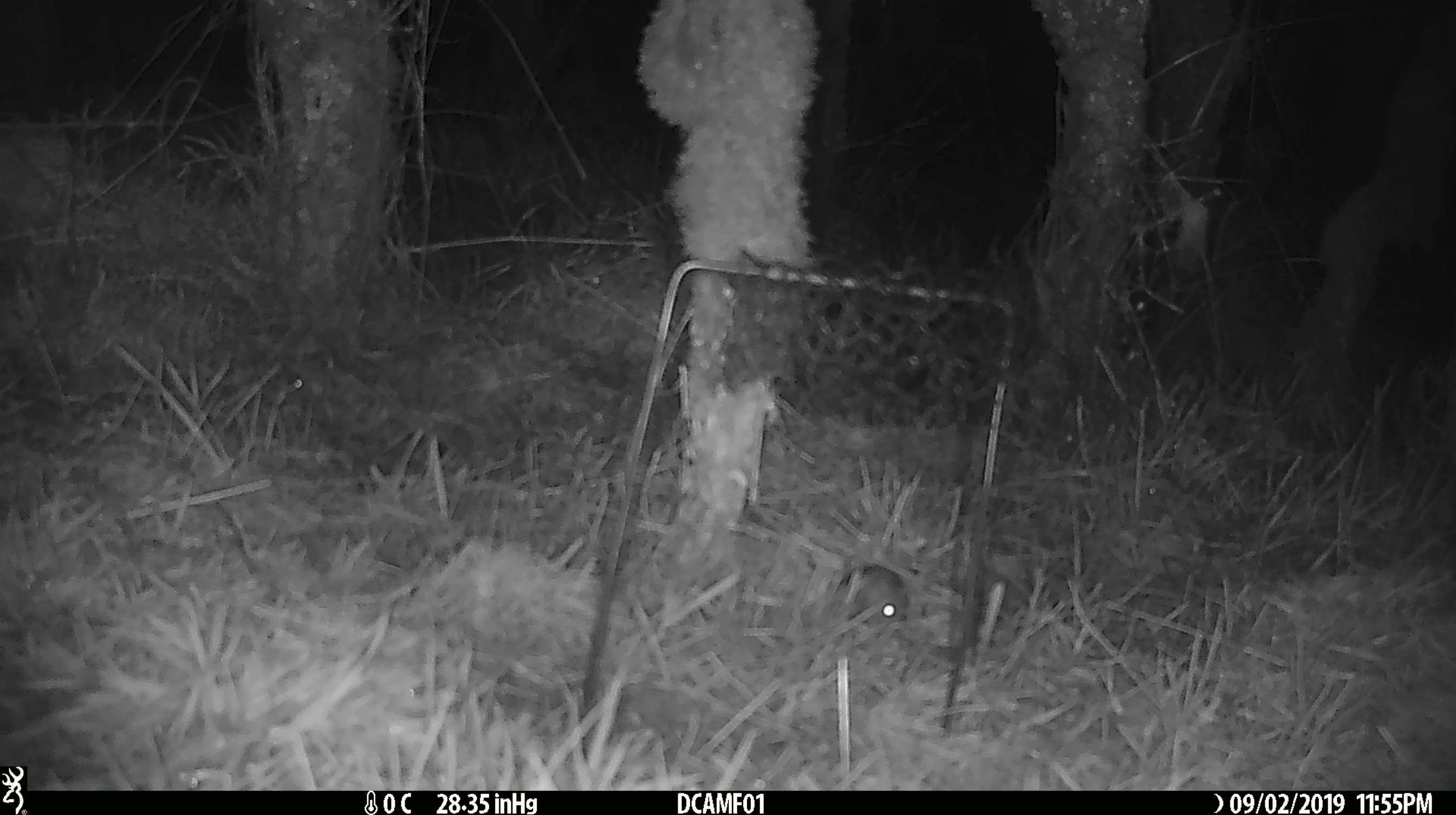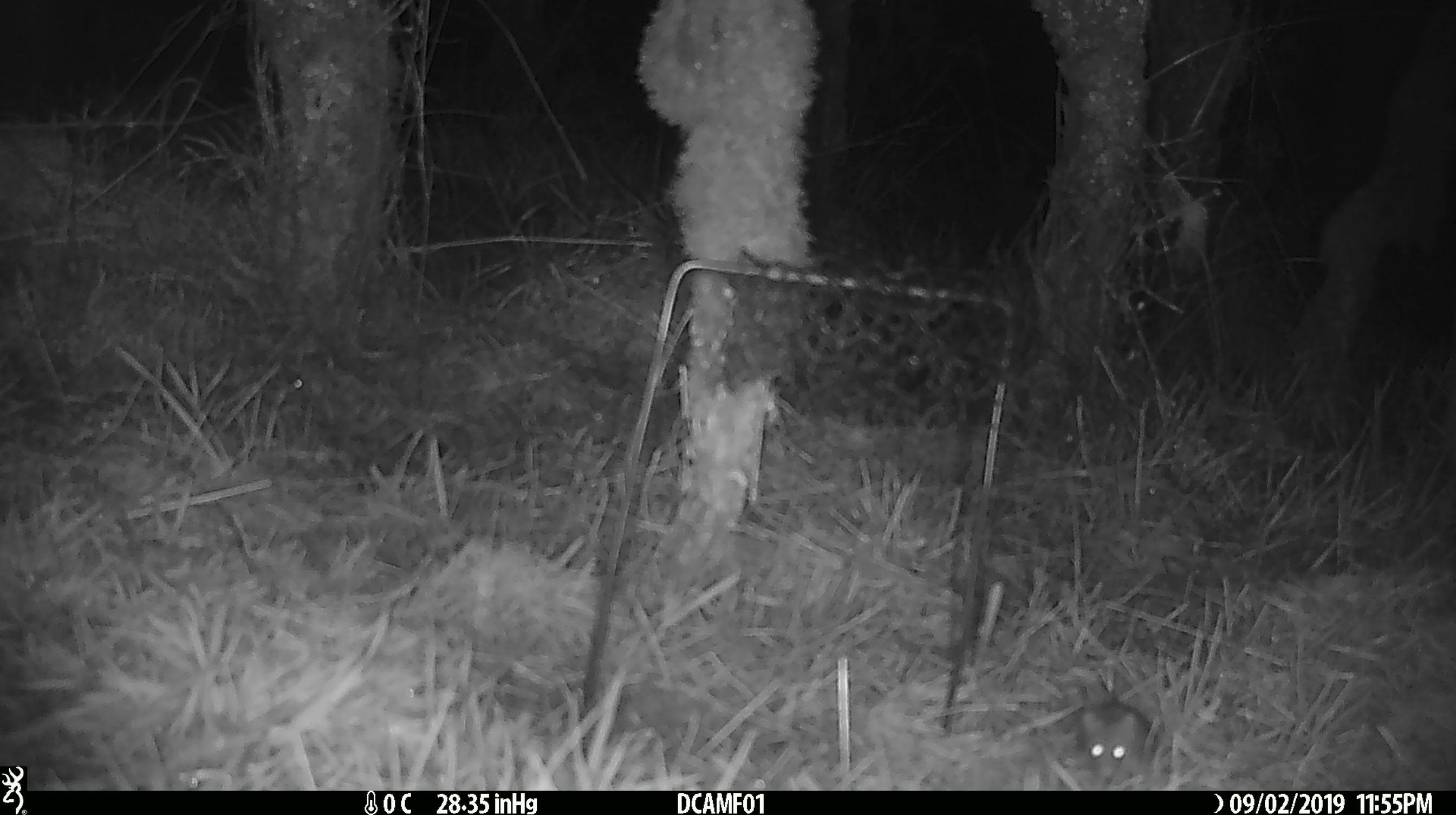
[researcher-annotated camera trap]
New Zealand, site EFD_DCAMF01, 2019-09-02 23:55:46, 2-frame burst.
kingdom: Animalia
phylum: Chordata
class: Mammalia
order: Rodentia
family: Muridae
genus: Mus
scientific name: Mus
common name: mouse